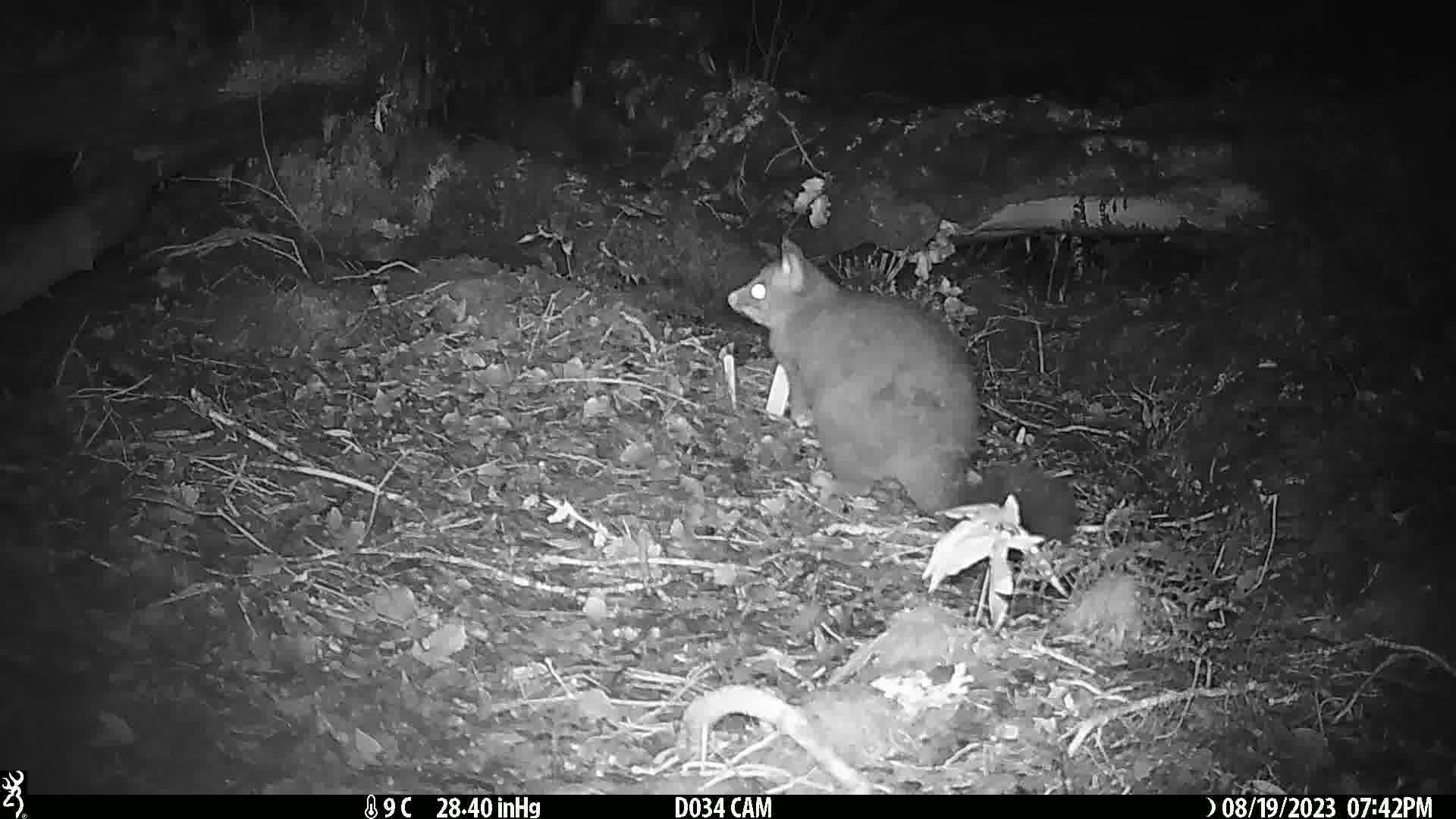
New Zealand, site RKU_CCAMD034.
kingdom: Animalia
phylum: Chordata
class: Mammalia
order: Diprotodontia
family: Phalangeridae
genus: Trichosurus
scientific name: Trichosurus vulpecula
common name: common brushtail possum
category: possum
Possum (common brushtail possum) (Trichosurus vulpecula).